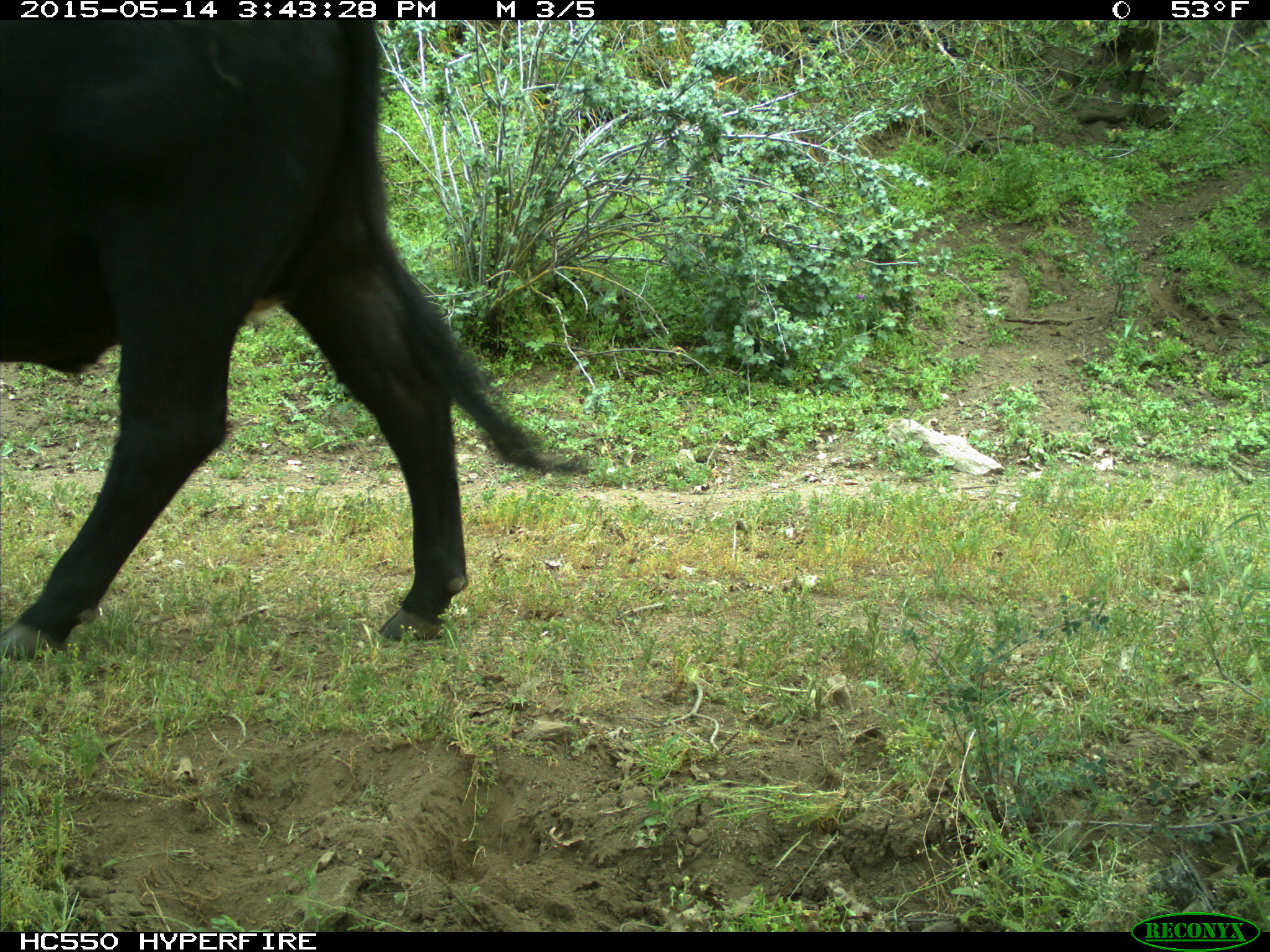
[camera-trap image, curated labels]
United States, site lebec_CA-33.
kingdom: Animalia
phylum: Chordata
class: Mammalia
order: Artiodactyla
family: Bovidae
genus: Bos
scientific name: Bos taurus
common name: domestic cow